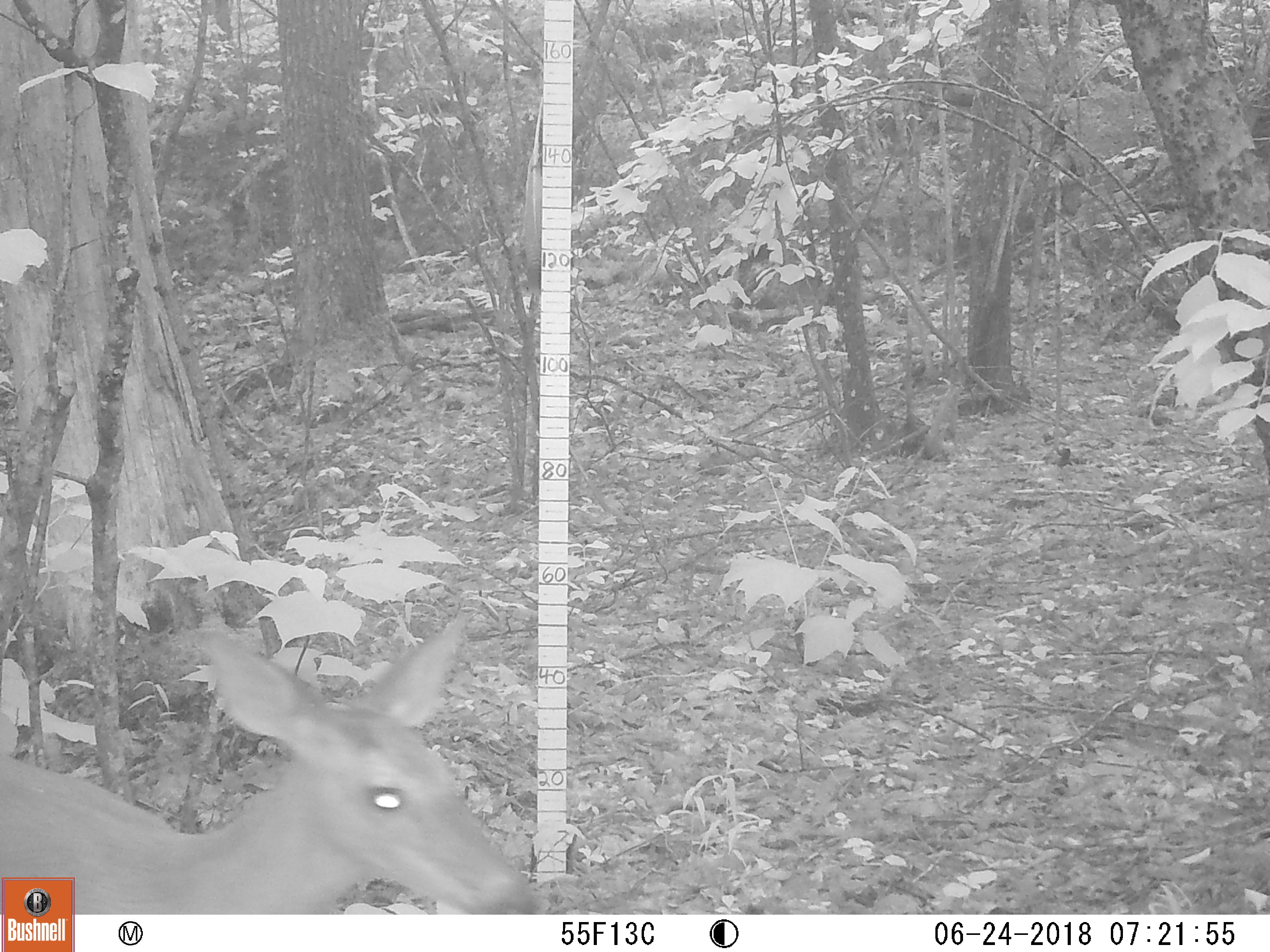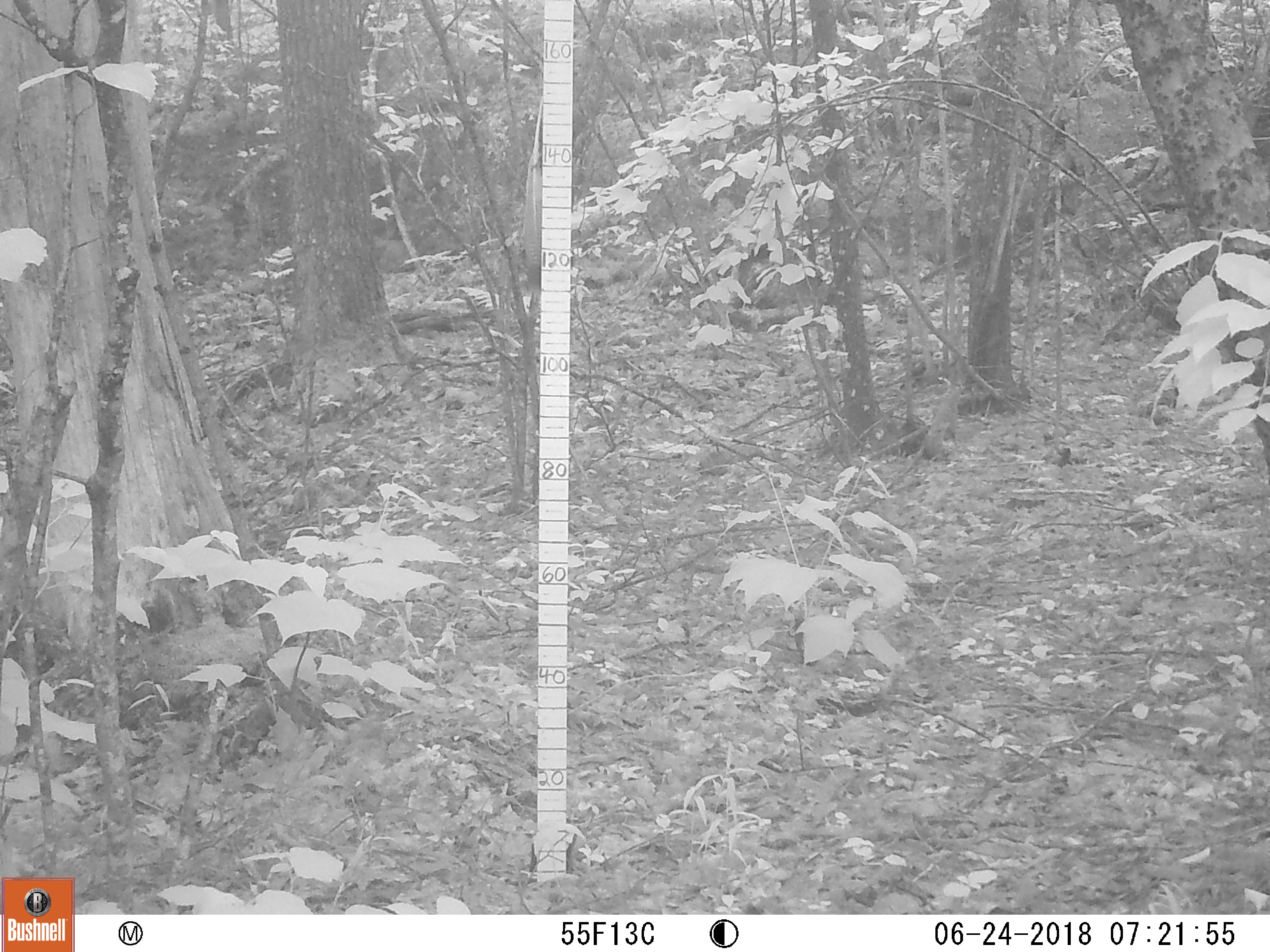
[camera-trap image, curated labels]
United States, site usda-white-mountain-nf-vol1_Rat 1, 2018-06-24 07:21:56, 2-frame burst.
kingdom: Animalia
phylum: Chordata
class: Mammalia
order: Artiodactyla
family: Cervidae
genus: Odocoileus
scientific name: Odocoileus virginianus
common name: white-tailed deer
White-tailed deer (Odocoileus virginianus).